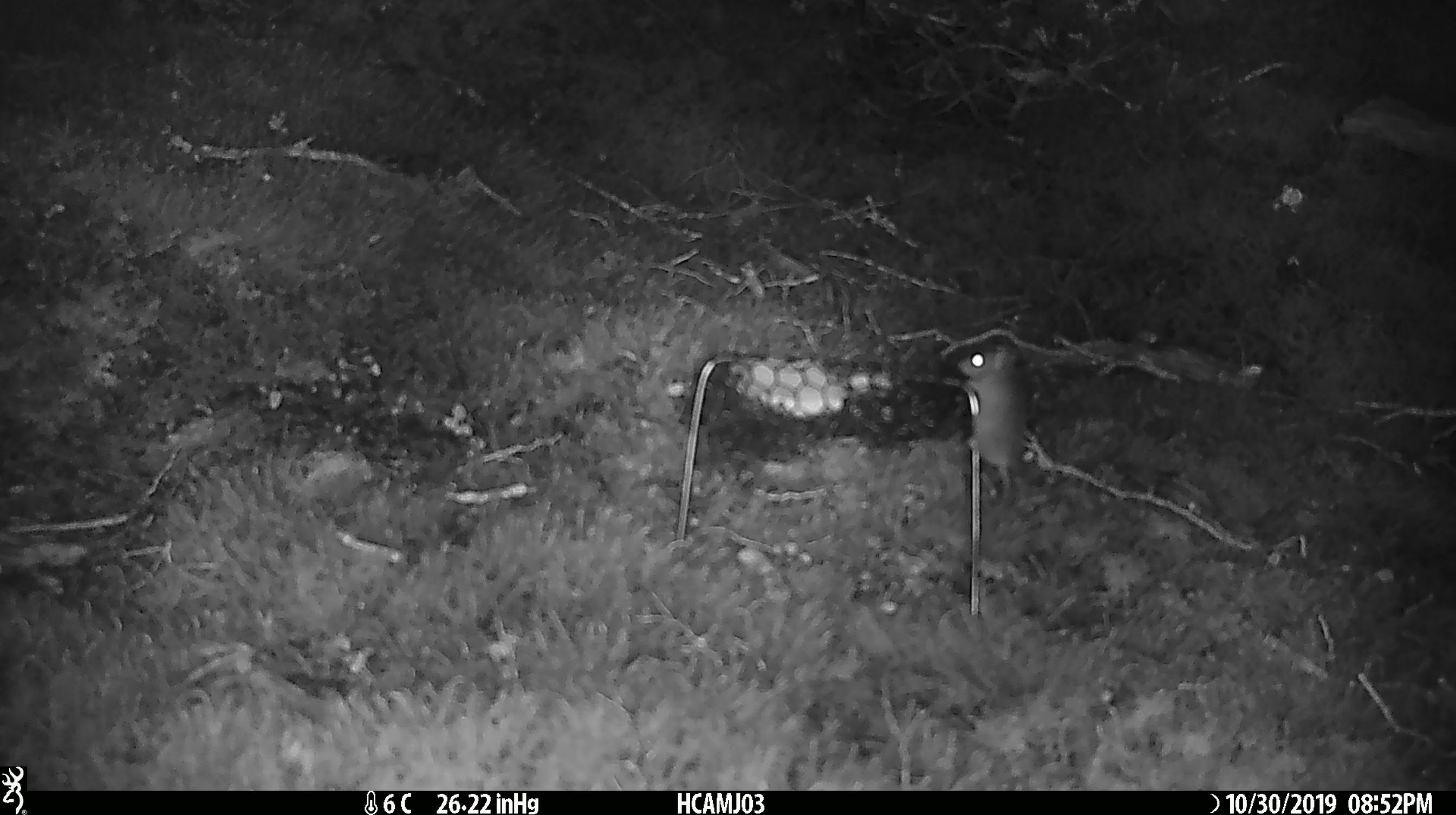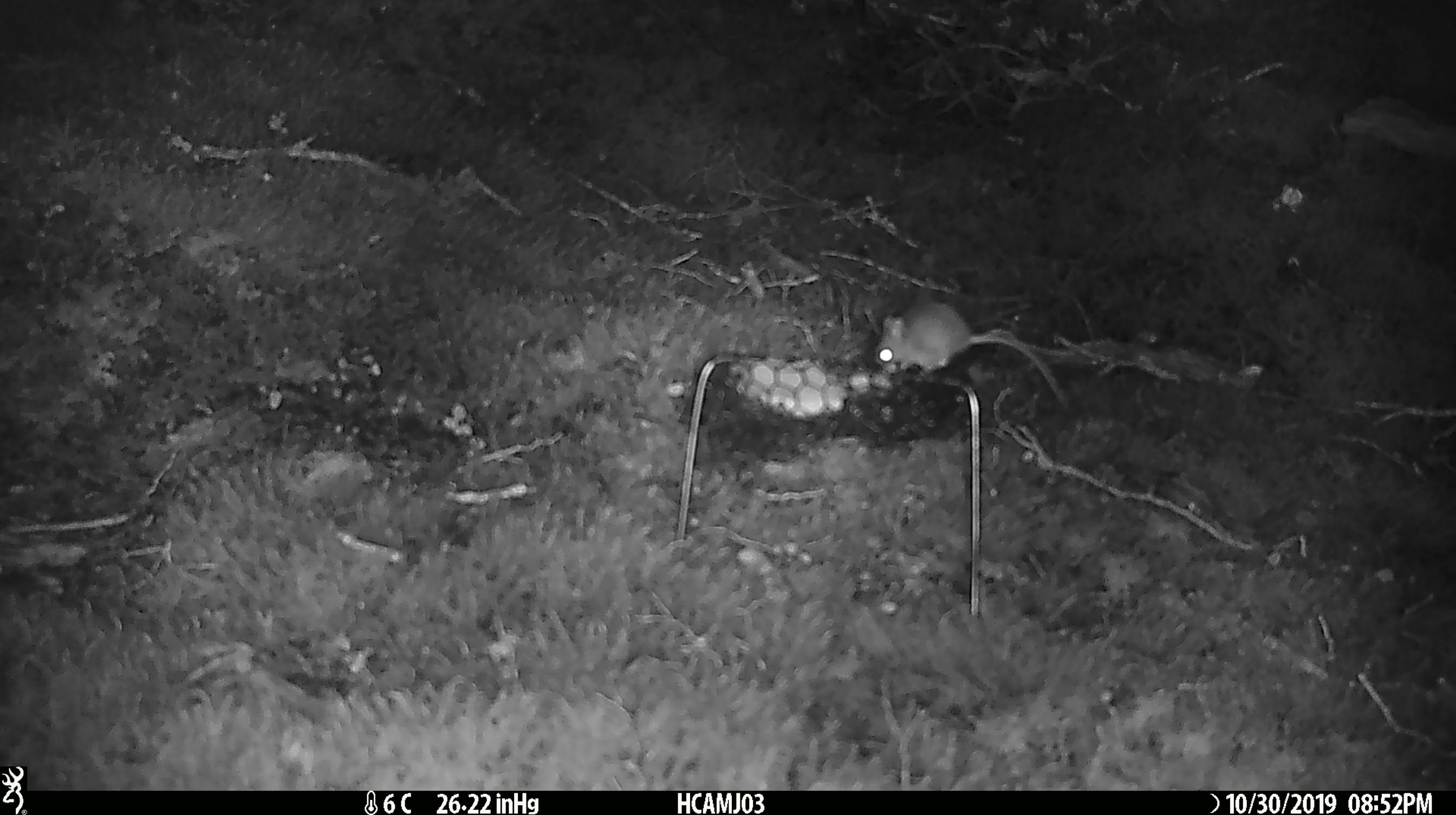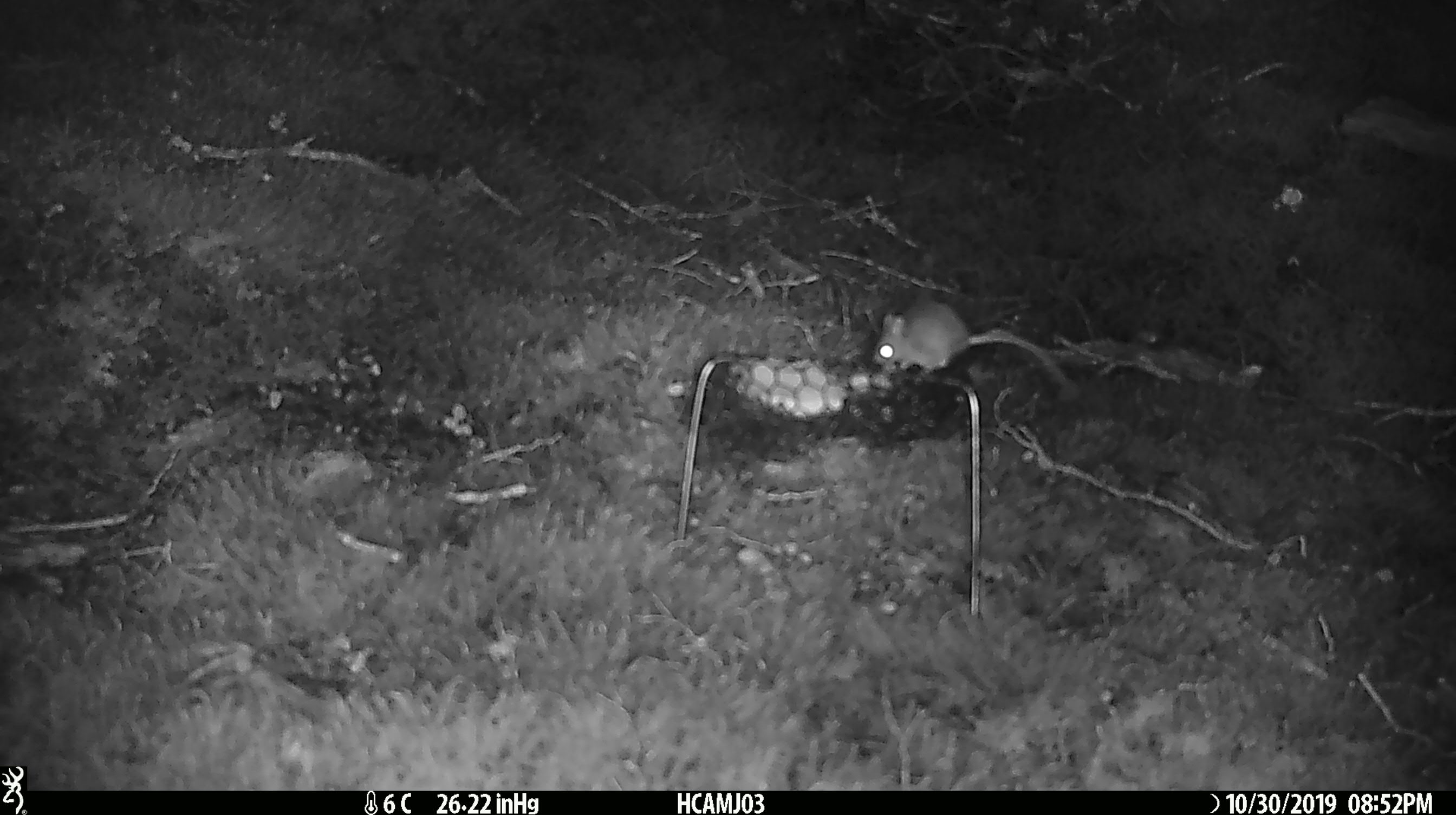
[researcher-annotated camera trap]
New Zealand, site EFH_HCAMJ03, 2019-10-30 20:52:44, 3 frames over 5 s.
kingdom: Animalia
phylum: Chordata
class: Mammalia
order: Rodentia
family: Muridae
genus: Mus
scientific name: Mus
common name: mouse